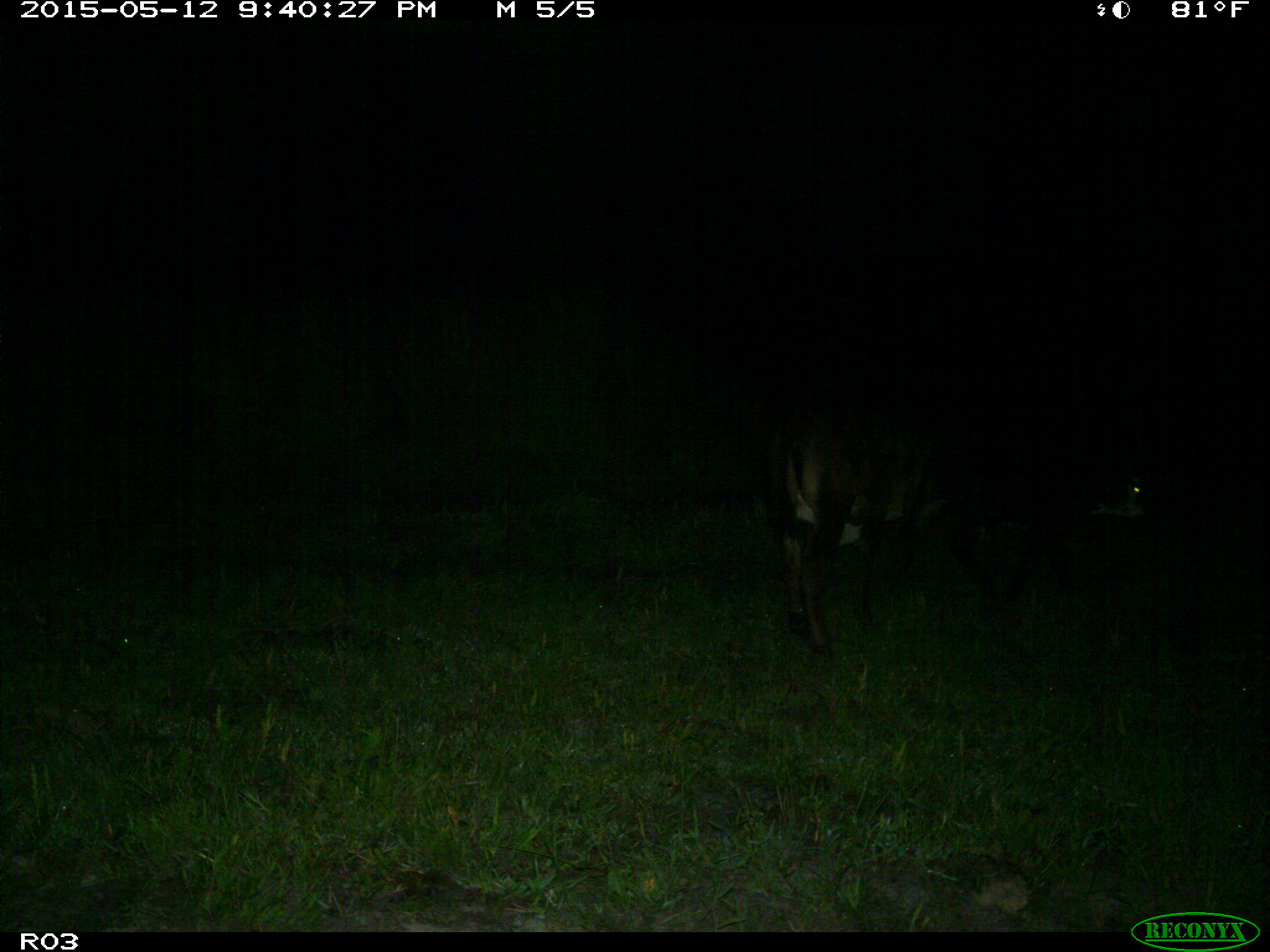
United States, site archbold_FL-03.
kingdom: Animalia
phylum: Chordata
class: Mammalia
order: Artiodactyla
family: Bovidae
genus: Bos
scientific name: Bos taurus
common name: domestic cow